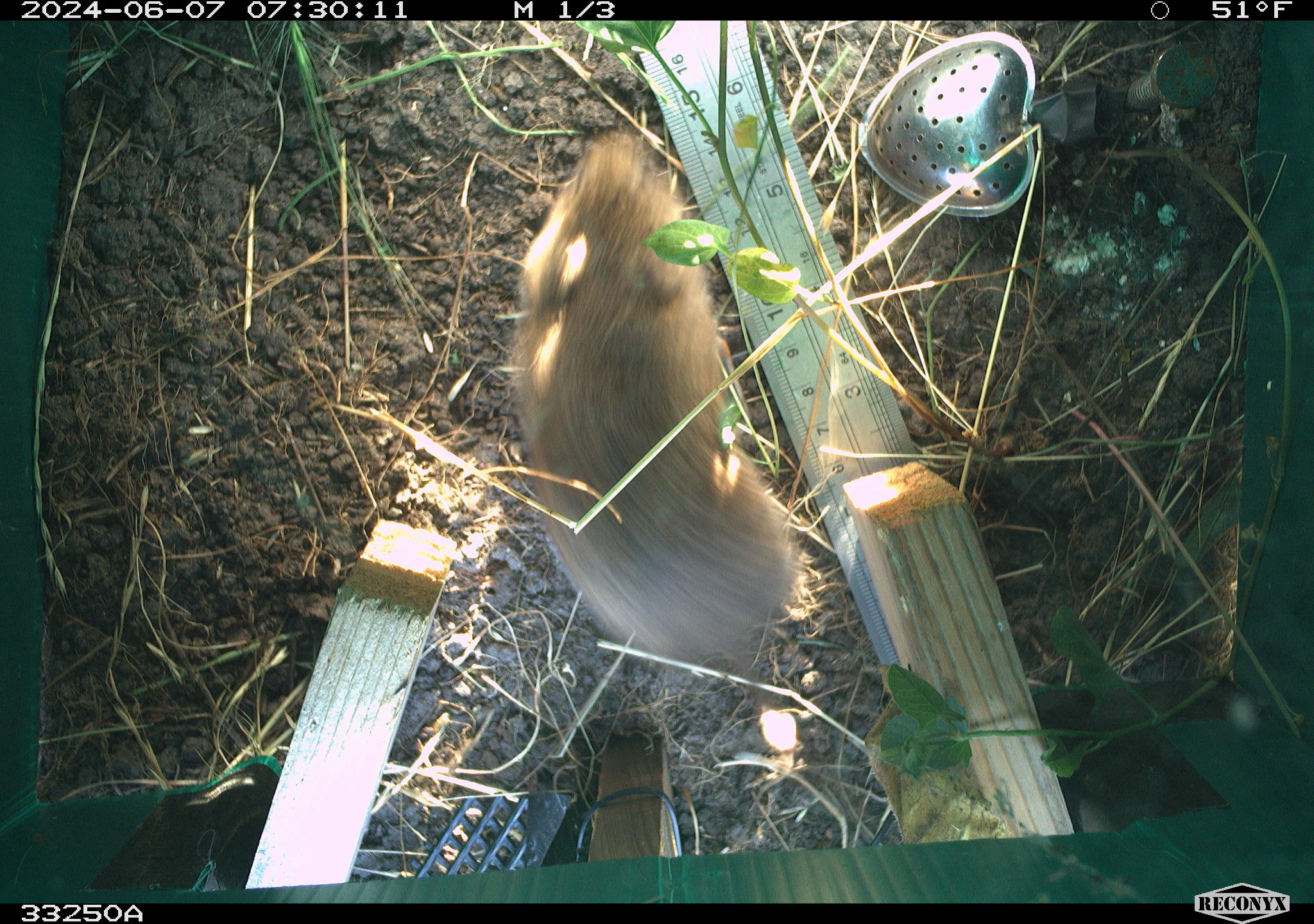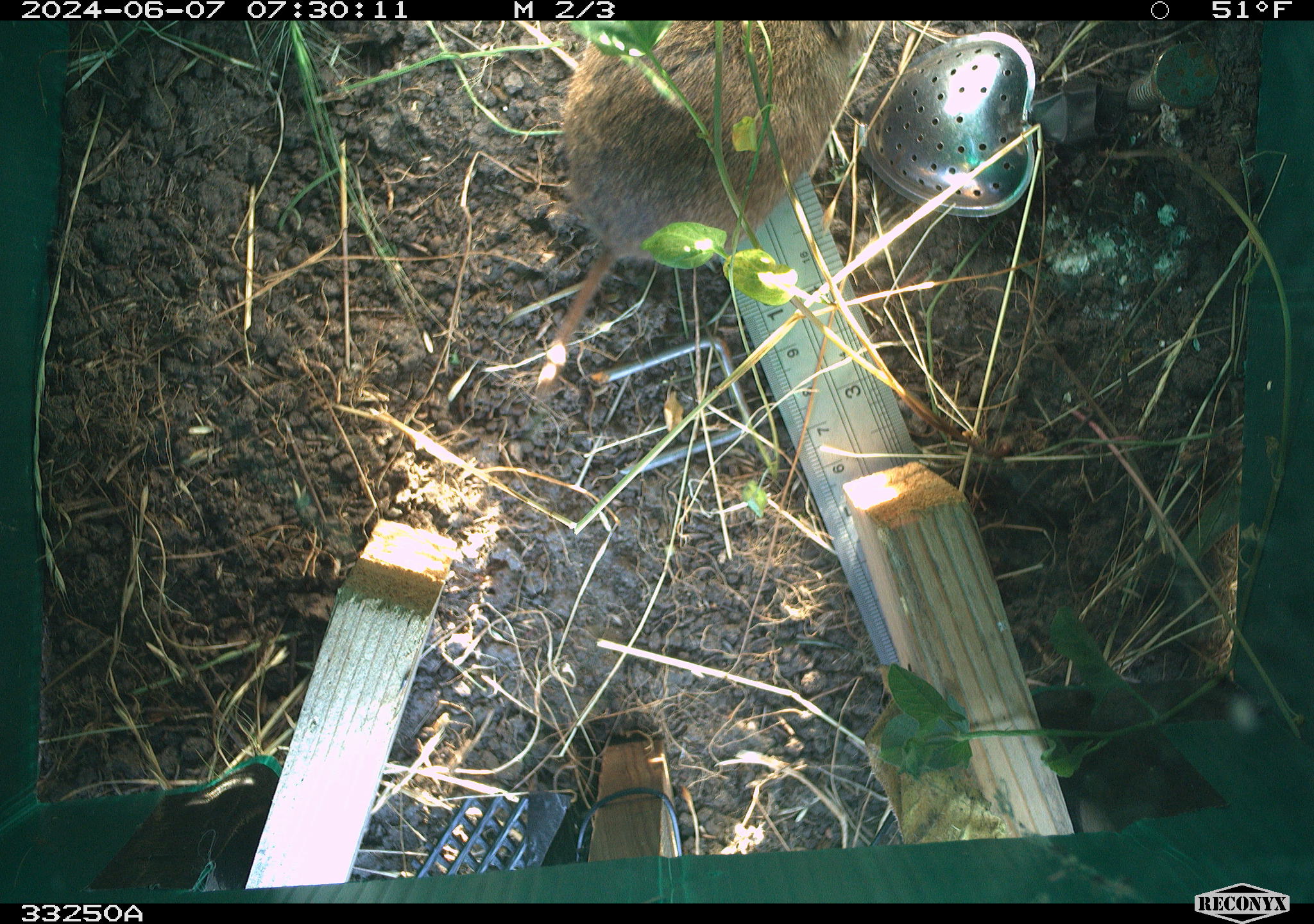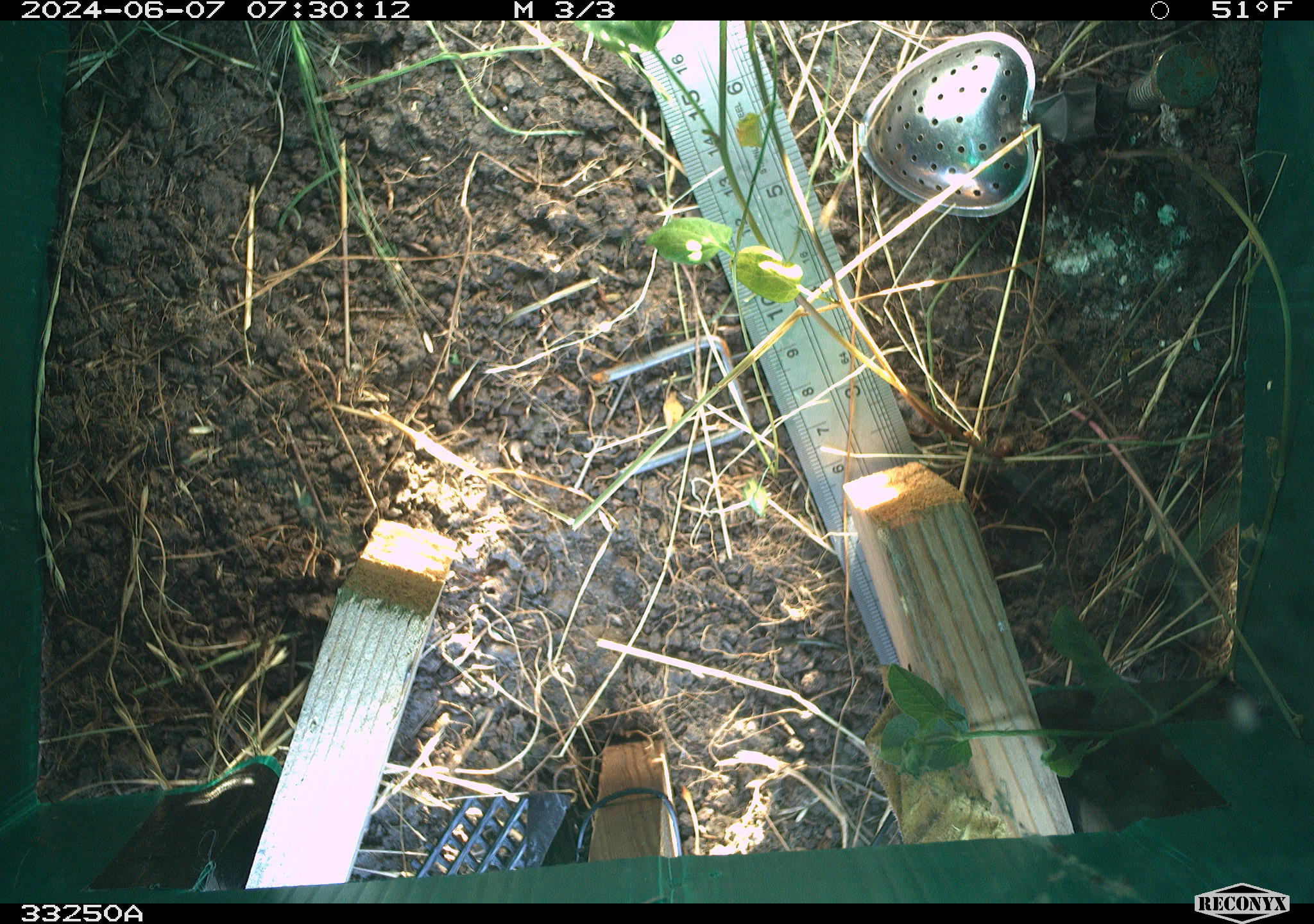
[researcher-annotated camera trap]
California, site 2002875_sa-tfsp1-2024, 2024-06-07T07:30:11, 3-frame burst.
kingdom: Animalia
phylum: Chordata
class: Mammalia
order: Rodentia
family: Cricetidae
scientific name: Arvicolinae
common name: voles, lemmings, and muskrats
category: arvicolinae subfamily